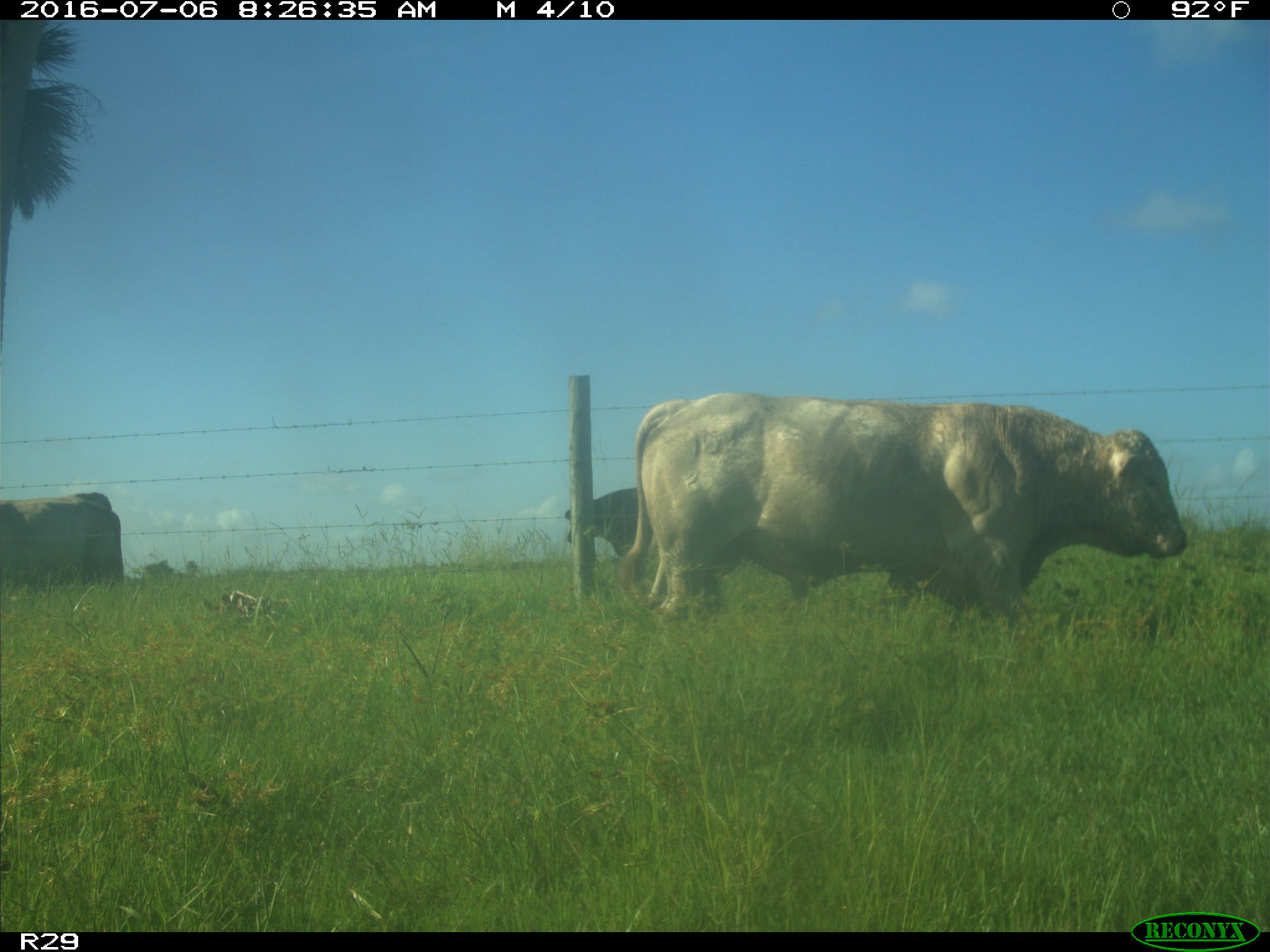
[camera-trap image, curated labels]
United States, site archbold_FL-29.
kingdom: Animalia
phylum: Chordata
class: Mammalia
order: Artiodactyla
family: Bovidae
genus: Bos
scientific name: Bos taurus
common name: domestic cow